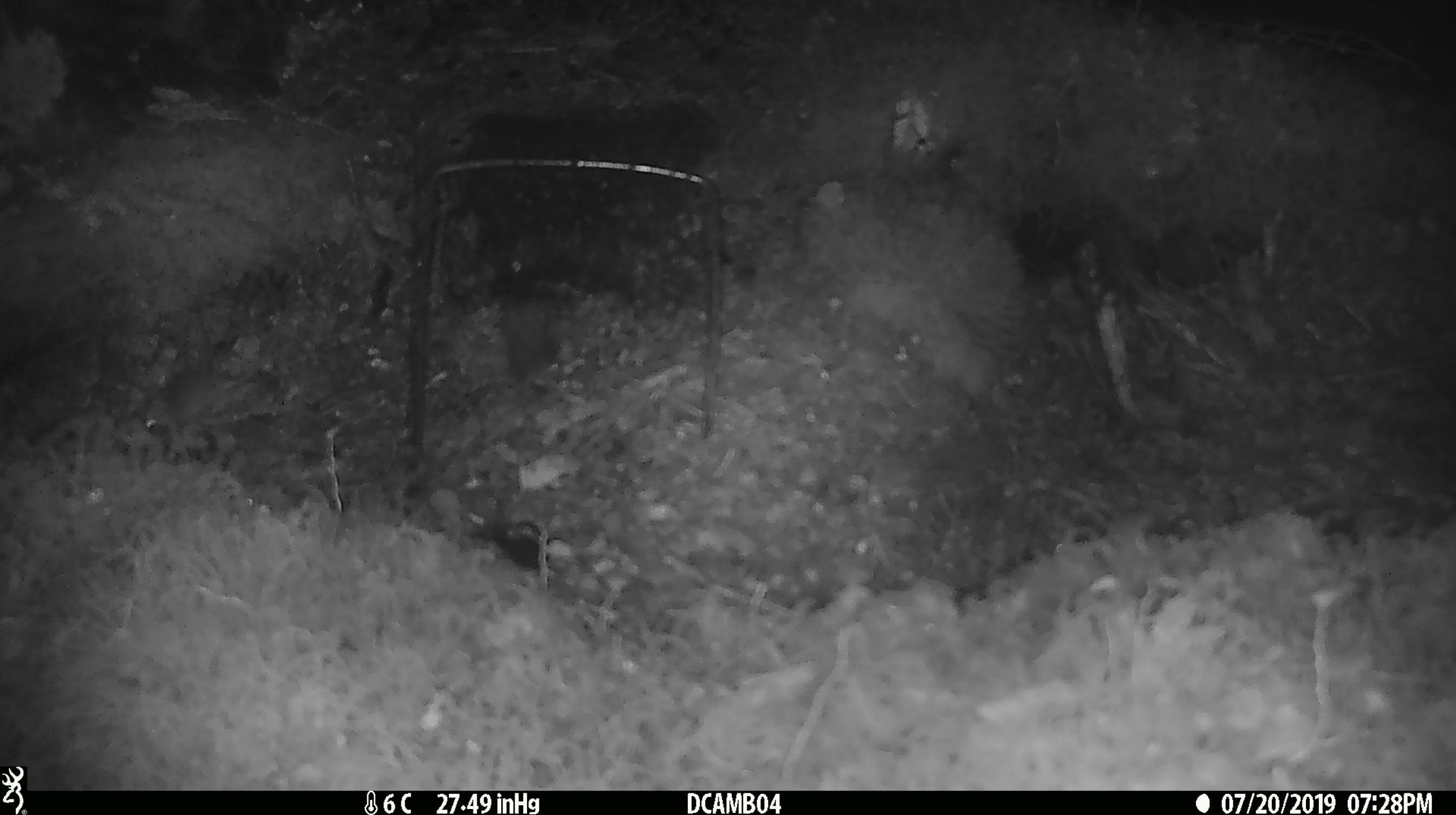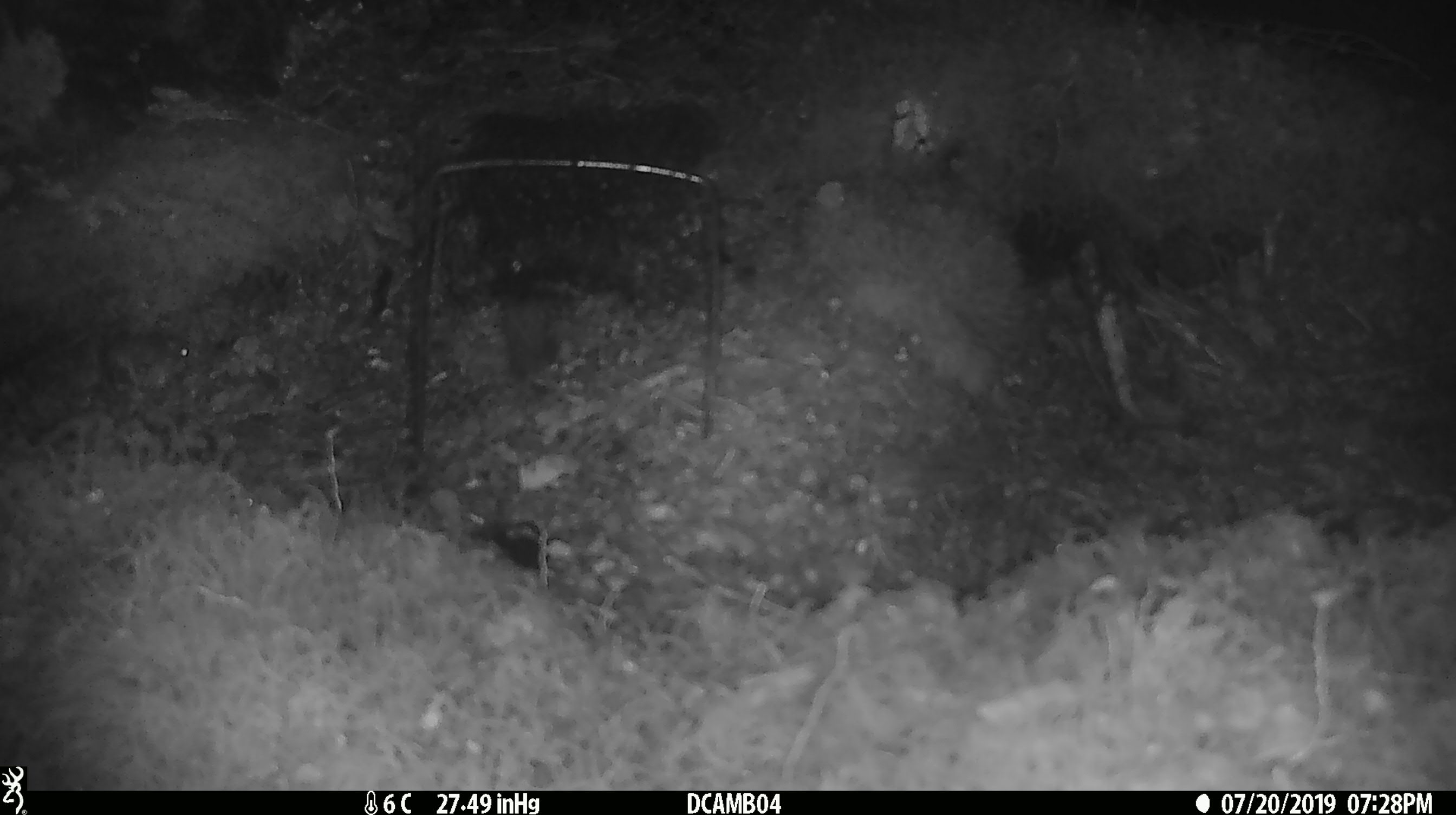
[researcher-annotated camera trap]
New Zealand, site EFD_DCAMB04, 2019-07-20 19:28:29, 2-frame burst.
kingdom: Animalia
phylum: Chordata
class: Mammalia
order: Rodentia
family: Muridae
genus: Mus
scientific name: Mus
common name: mouse